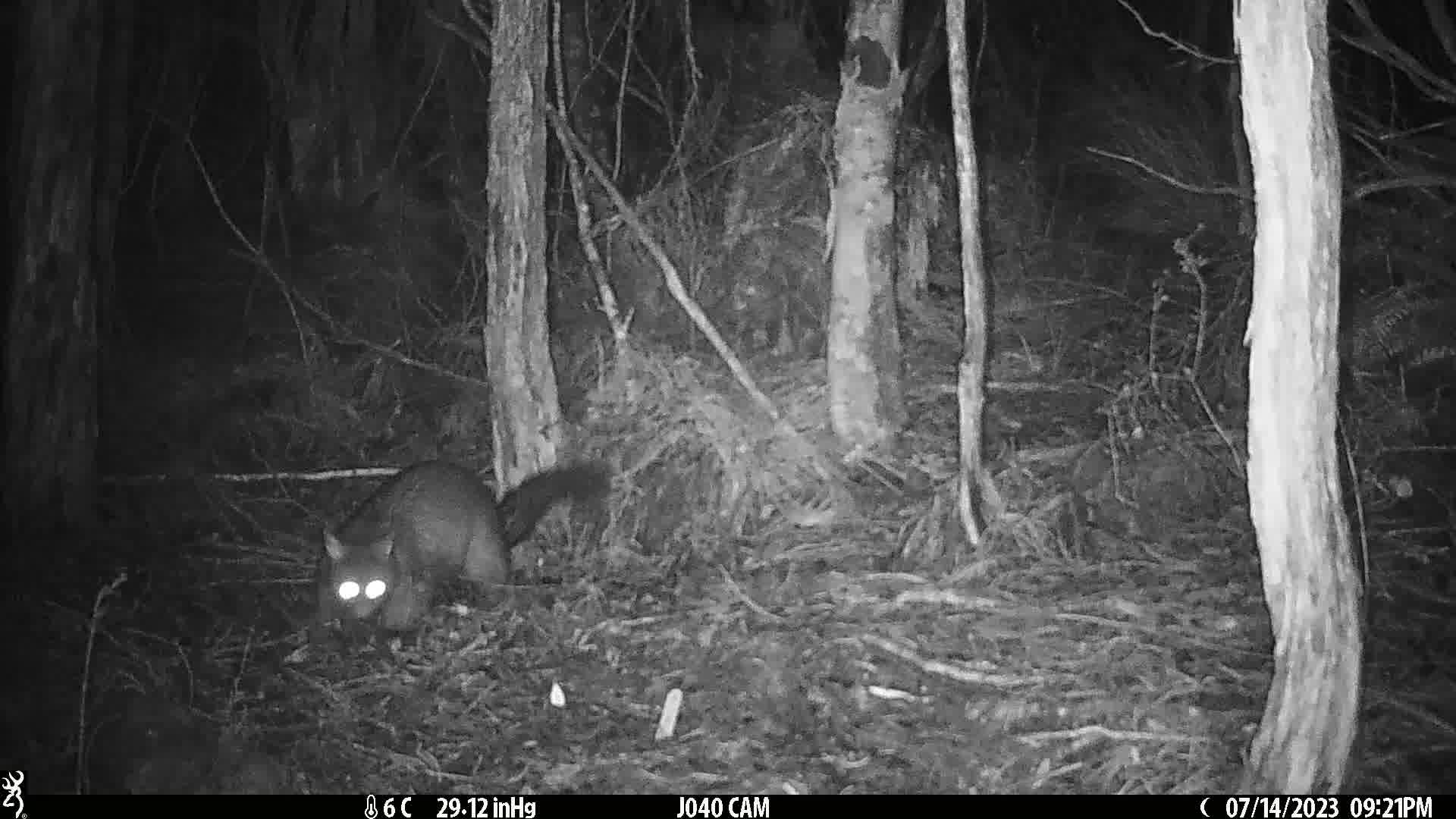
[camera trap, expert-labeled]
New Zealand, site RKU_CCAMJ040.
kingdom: Animalia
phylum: Chordata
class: Mammalia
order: Diprotodontia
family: Phalangeridae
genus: Trichosurus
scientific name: Trichosurus vulpecula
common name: common brushtail possum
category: possum